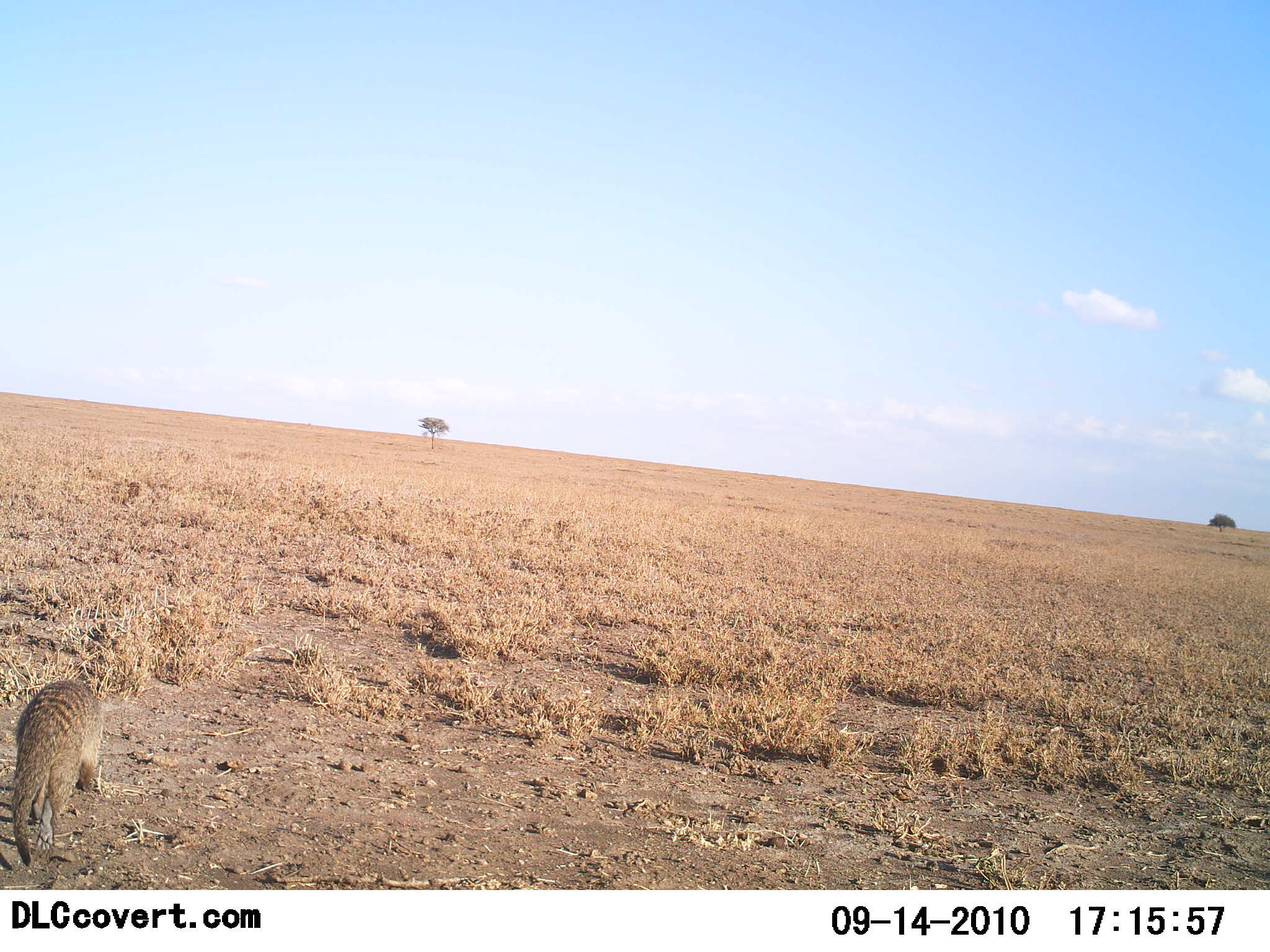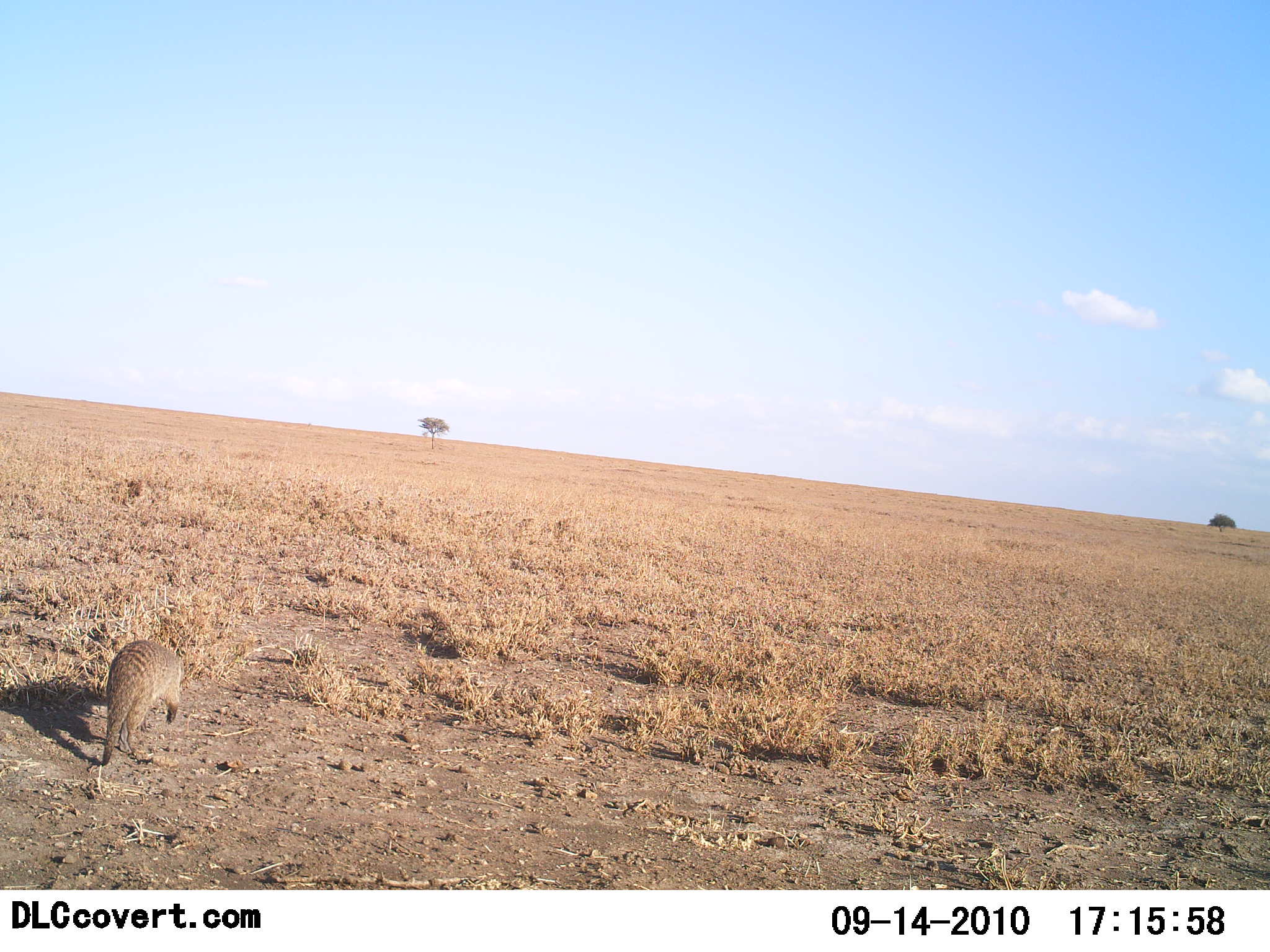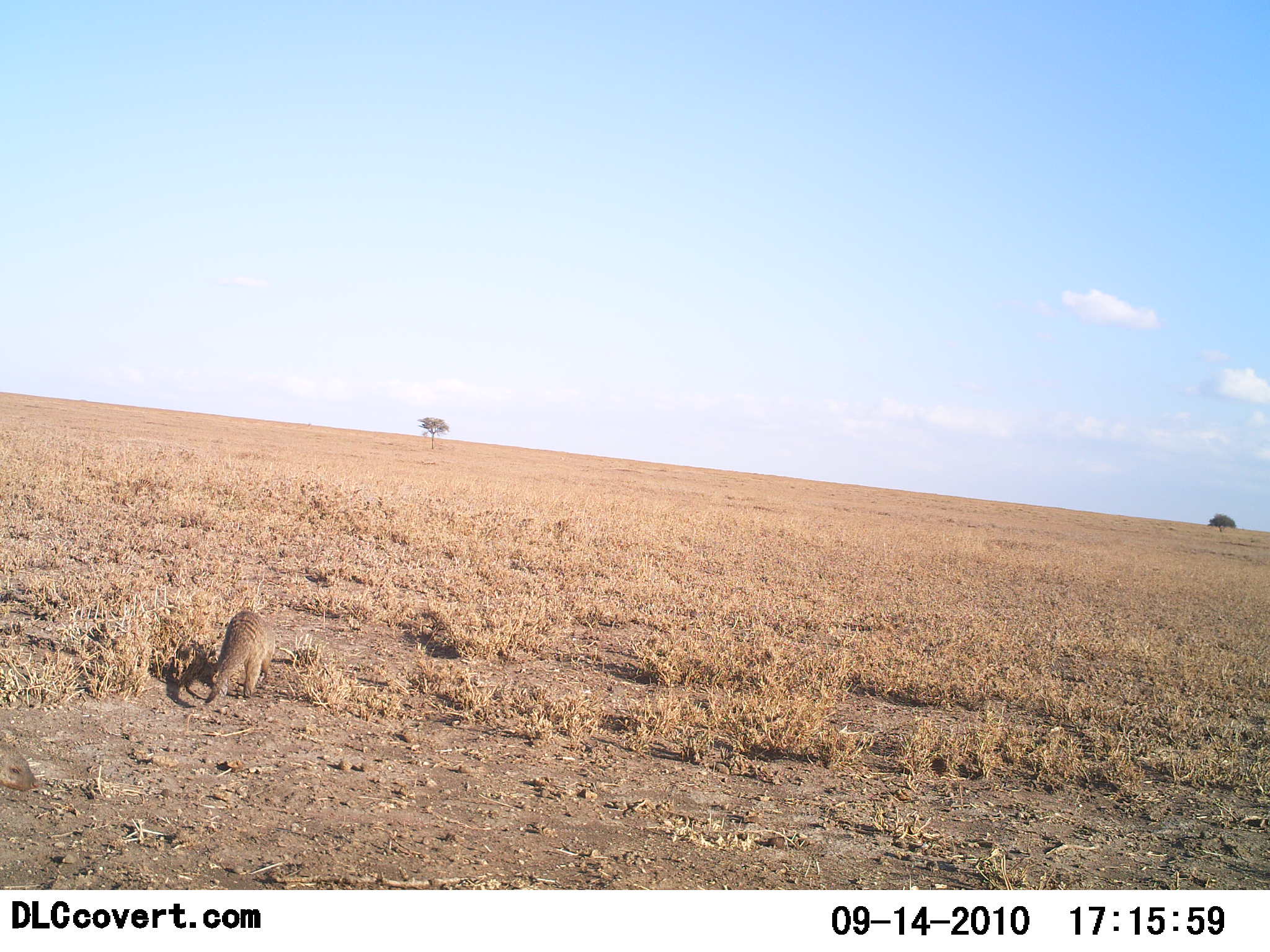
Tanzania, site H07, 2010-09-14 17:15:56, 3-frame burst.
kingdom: Animalia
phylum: Chordata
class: Mammalia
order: Carnivora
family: Herpestidae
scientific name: Herpestidae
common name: mongoose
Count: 1.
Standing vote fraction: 8%.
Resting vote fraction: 0%.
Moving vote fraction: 100%.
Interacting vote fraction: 0%.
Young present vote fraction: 0%.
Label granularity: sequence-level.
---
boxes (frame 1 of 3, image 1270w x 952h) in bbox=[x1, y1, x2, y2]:
animal: bbox=[11, 679, 104, 869]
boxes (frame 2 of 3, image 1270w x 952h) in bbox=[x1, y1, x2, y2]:
animal: bbox=[100, 640, 185, 769]; bbox=[124, 477, 144, 498]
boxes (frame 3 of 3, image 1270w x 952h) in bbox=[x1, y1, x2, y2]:
animal: bbox=[205, 610, 275, 705]; bbox=[0, 744, 40, 791]; bbox=[135, 478, 156, 493]